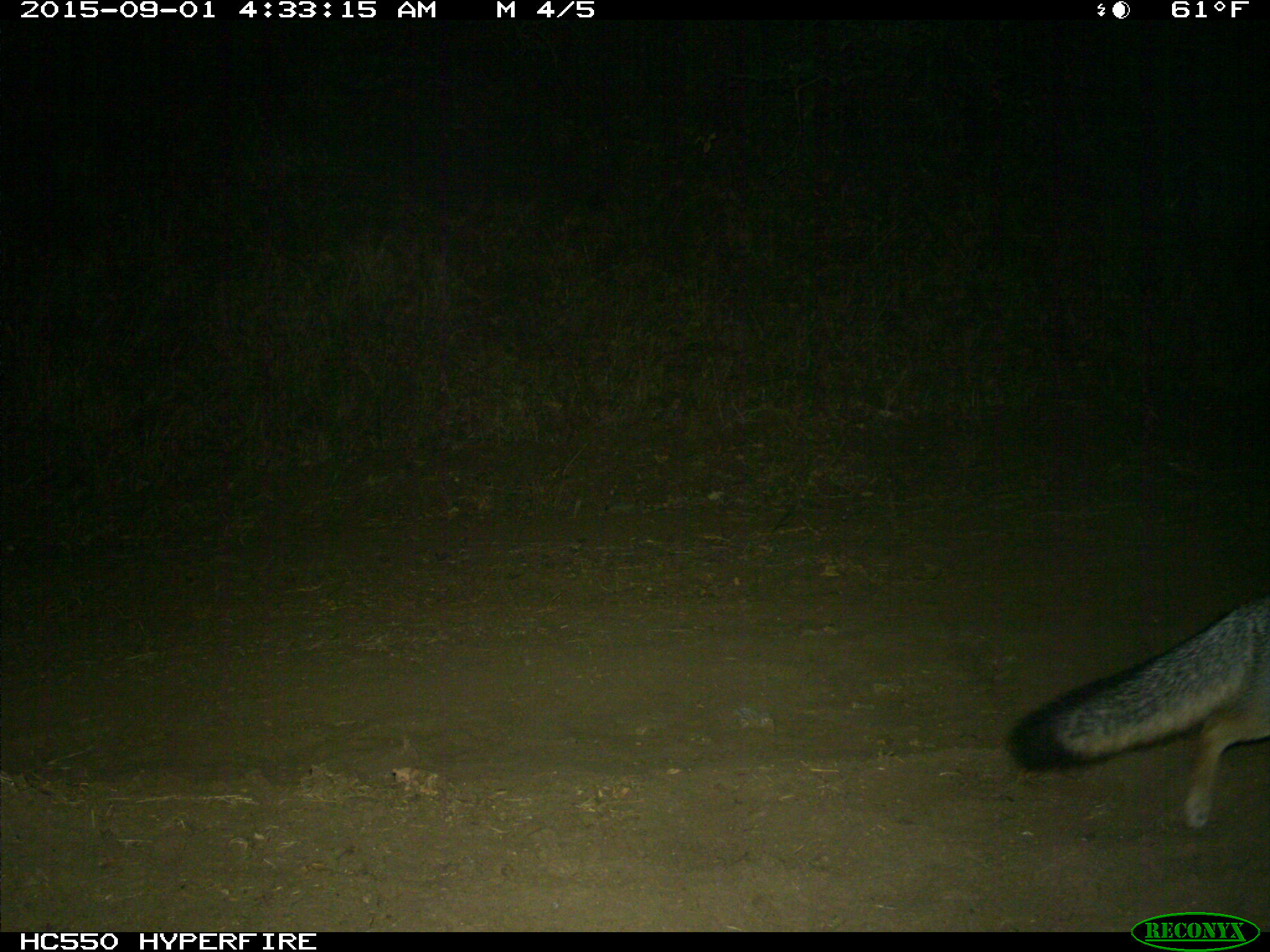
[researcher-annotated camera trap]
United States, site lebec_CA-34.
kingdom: Animalia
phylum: Chordata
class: Mammalia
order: Carnivora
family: Canidae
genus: Urocyon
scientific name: Urocyon cinereoargenteus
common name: gray fox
Urocyon cinereoargenteus (gray fox).